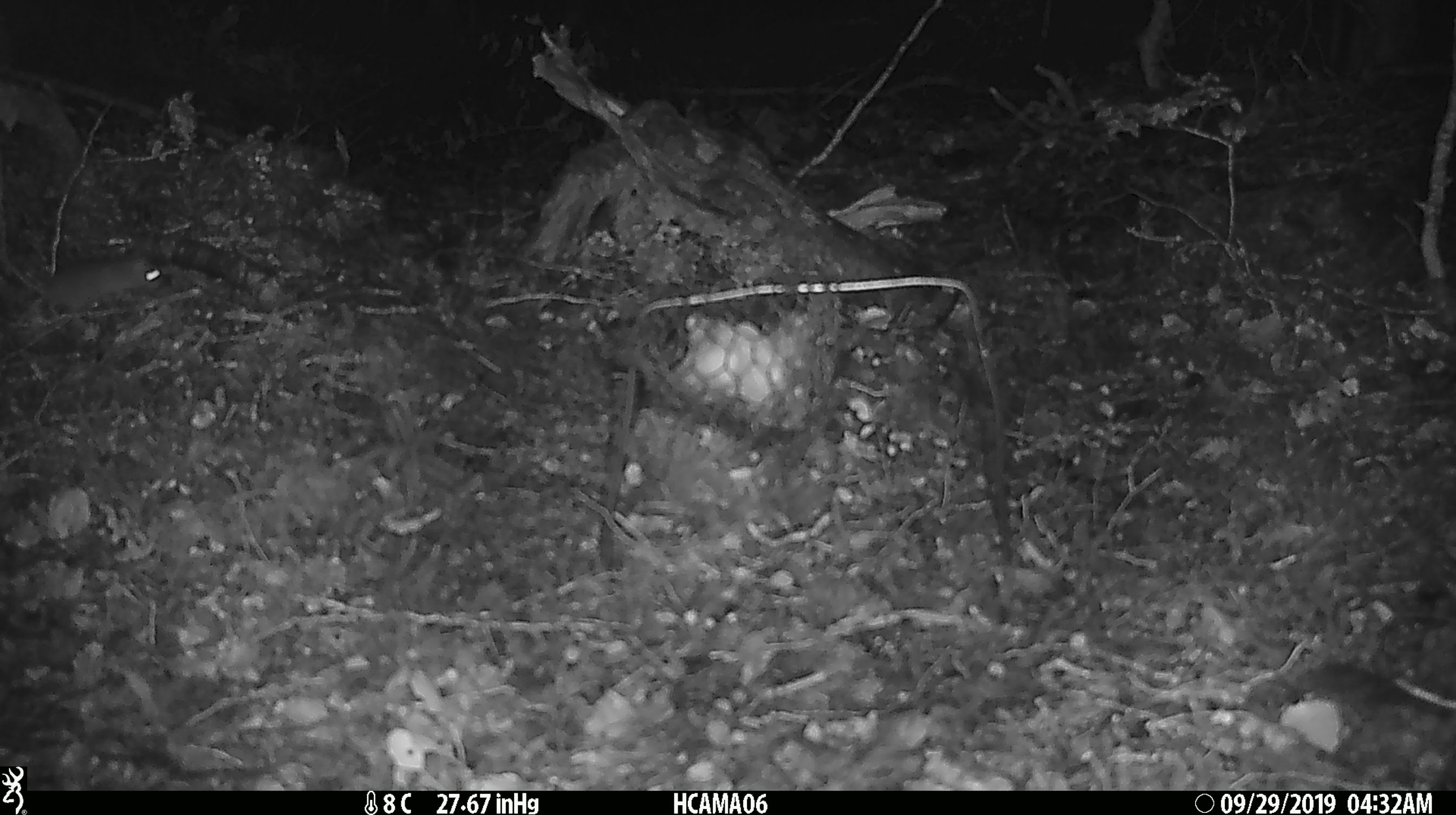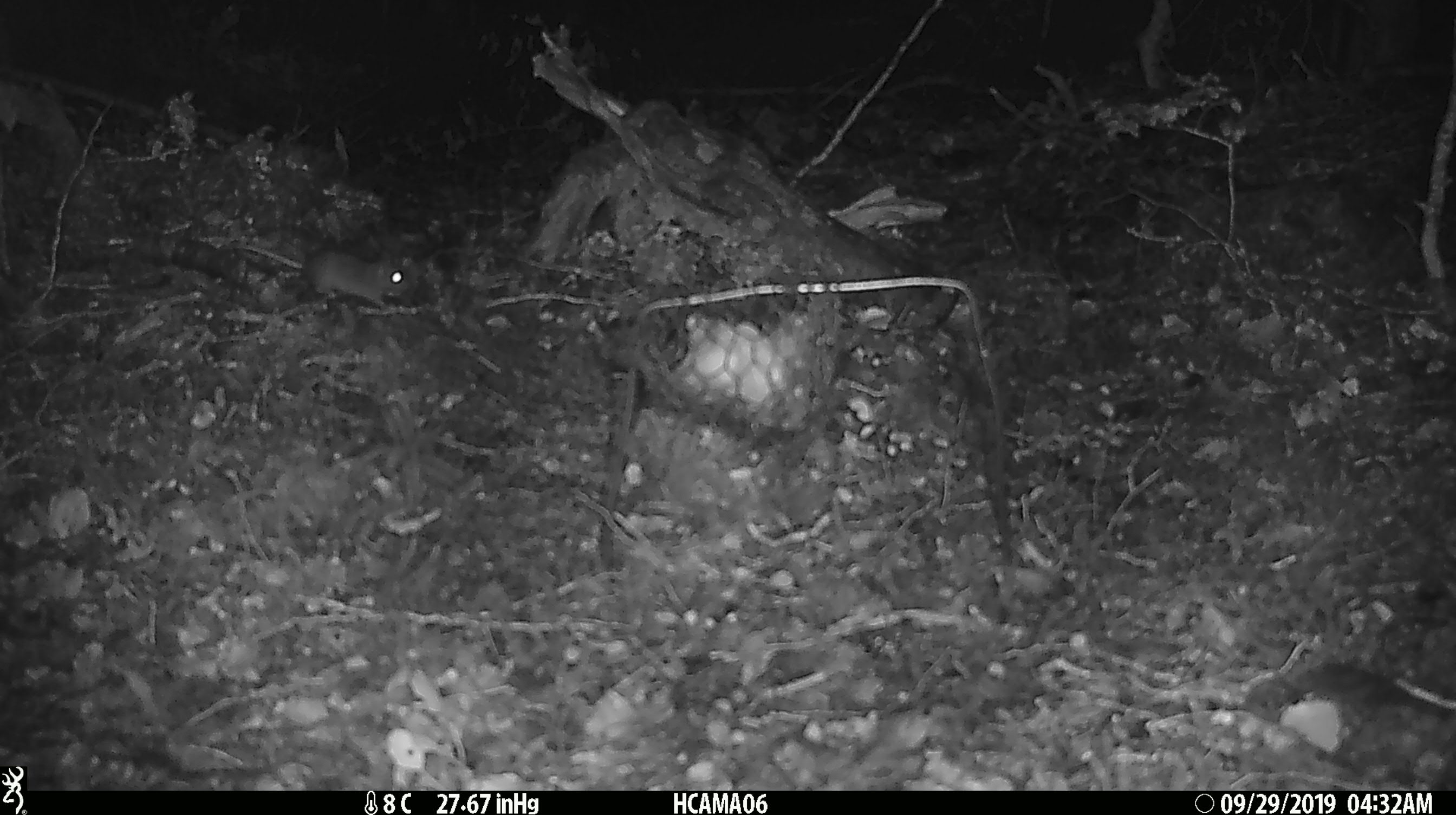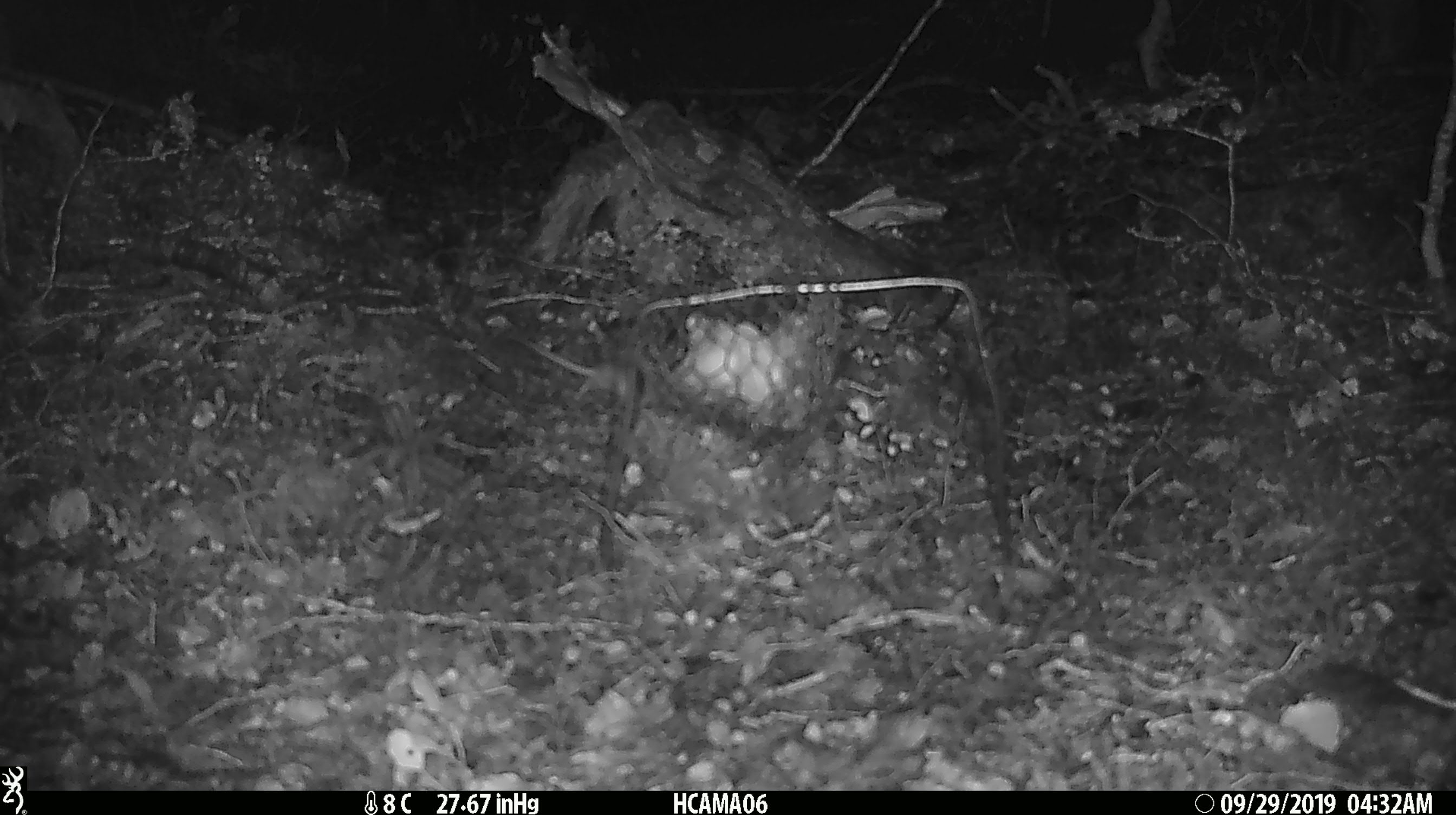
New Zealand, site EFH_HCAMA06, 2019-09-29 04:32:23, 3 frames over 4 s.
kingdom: Animalia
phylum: Chordata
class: Mammalia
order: Rodentia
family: Muridae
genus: Mus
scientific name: Mus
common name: mouse